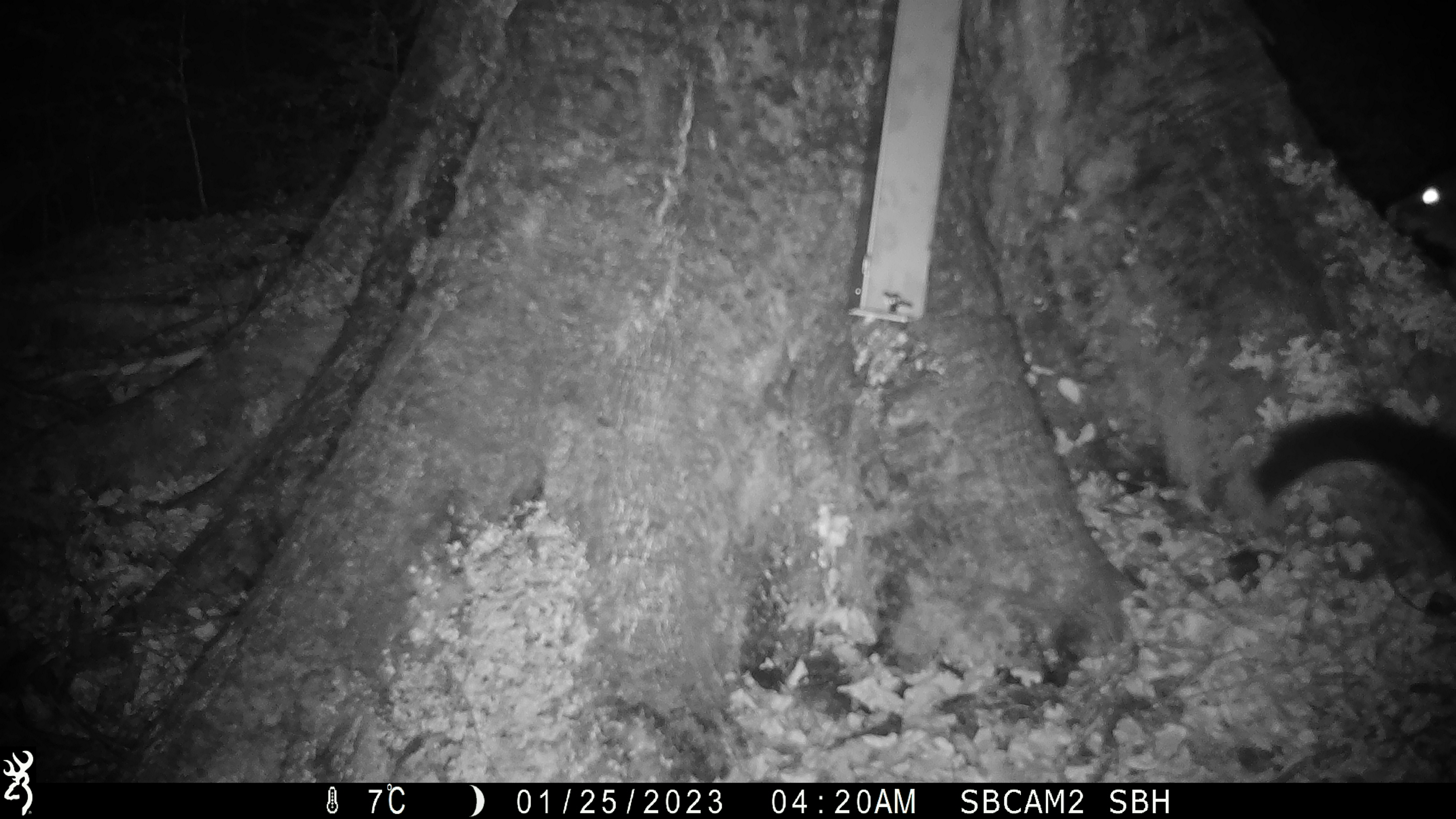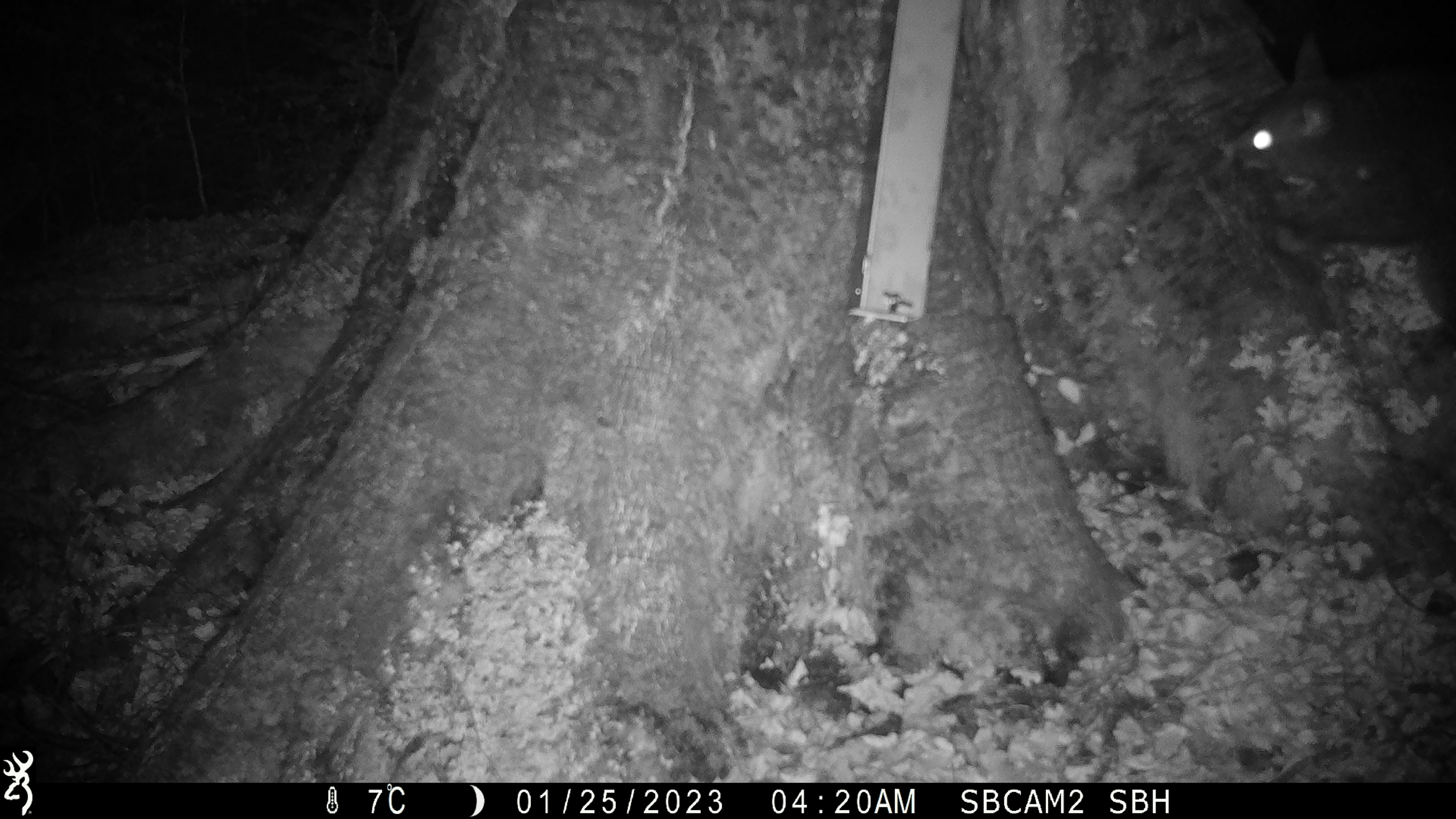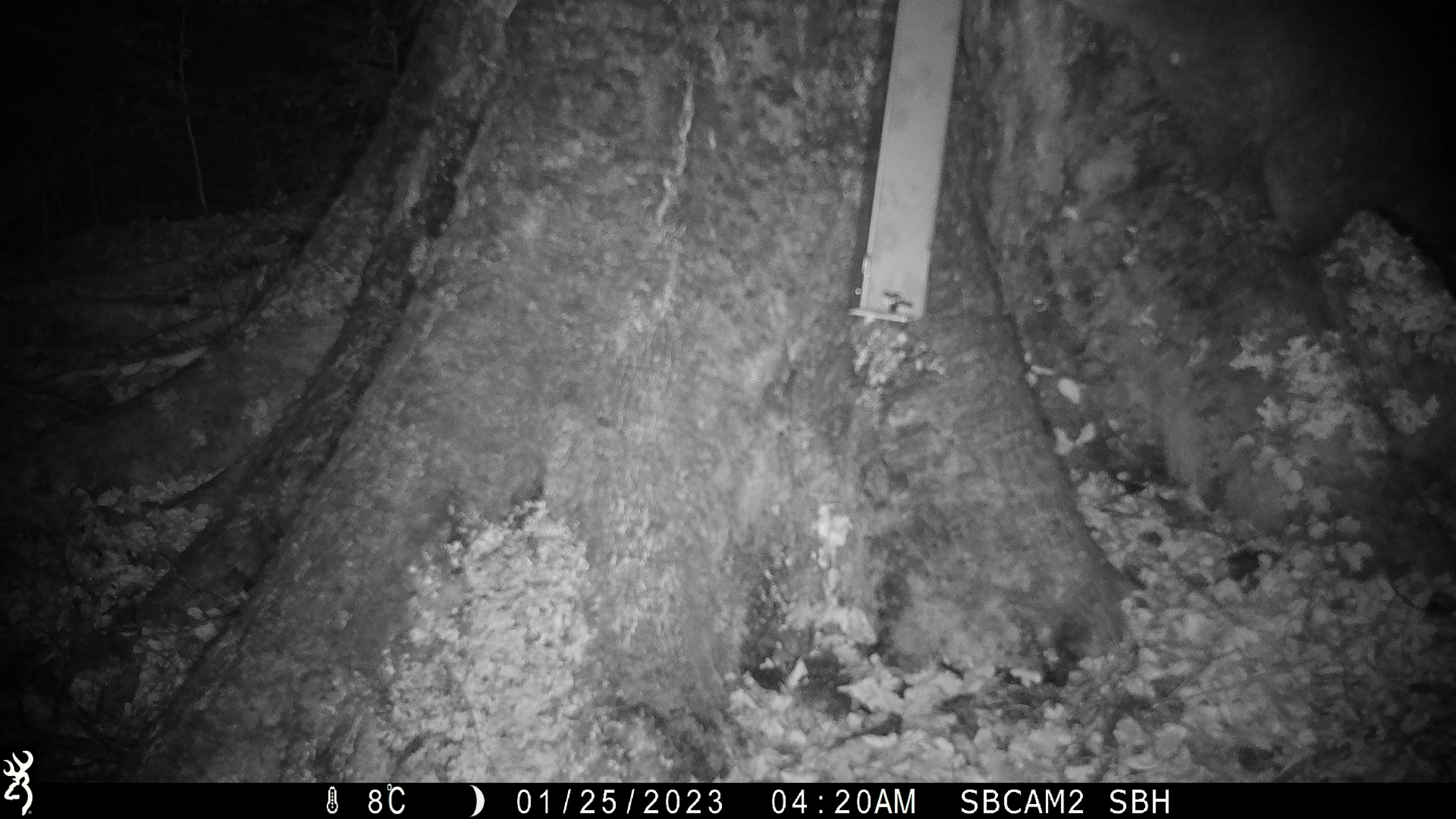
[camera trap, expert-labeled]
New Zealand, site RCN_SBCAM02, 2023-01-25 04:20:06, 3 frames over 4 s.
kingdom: Animalia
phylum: Chordata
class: Mammalia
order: Diprotodontia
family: Phalangeridae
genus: Trichosurus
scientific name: Trichosurus vulpecula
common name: common brushtail possum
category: possum